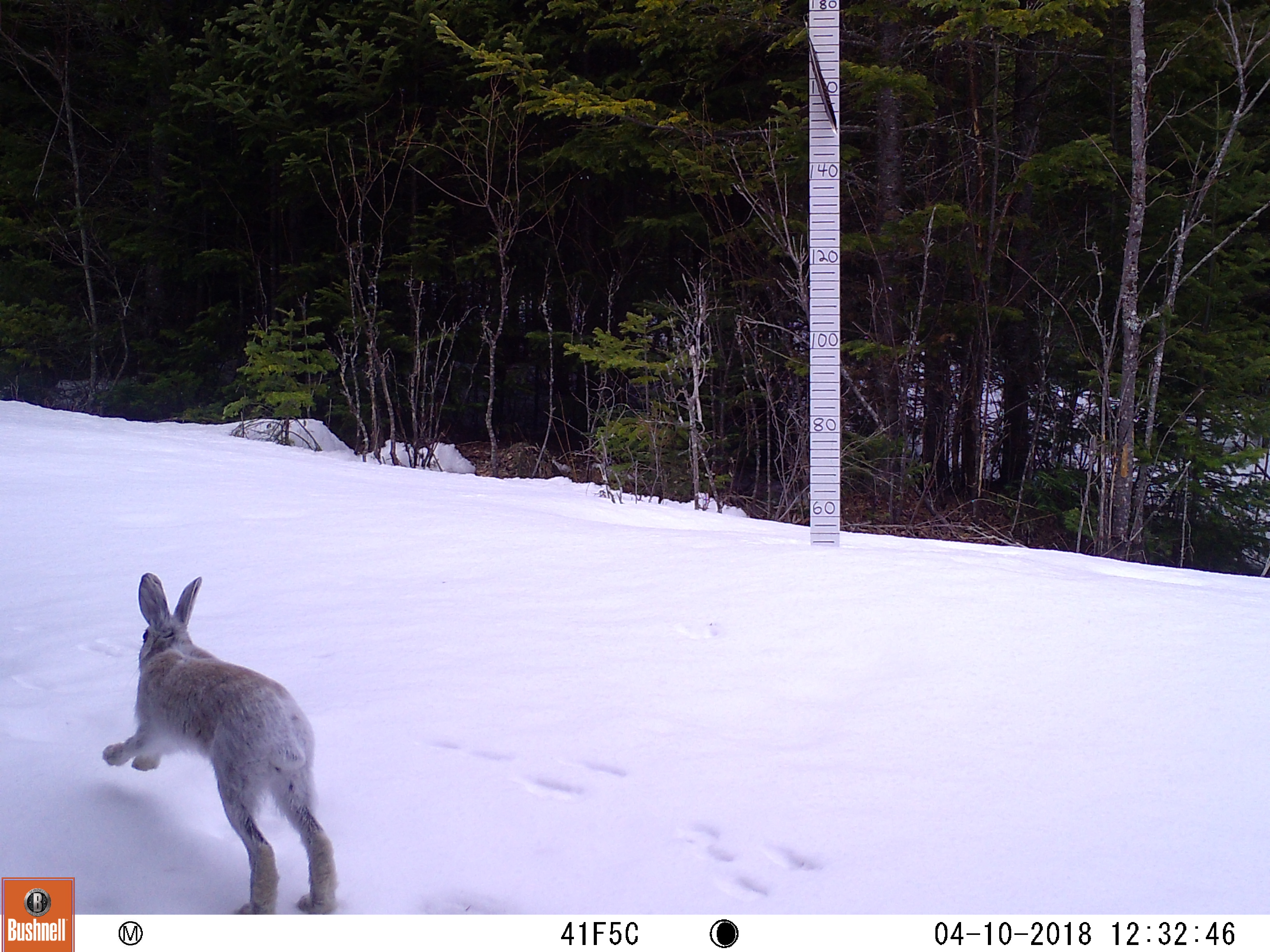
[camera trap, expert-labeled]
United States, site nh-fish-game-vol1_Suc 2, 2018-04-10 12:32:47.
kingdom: Animalia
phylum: Chordata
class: Mammalia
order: Lagomorpha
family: Leporidae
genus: Lepus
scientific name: Lepus americanus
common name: snowshoe hare